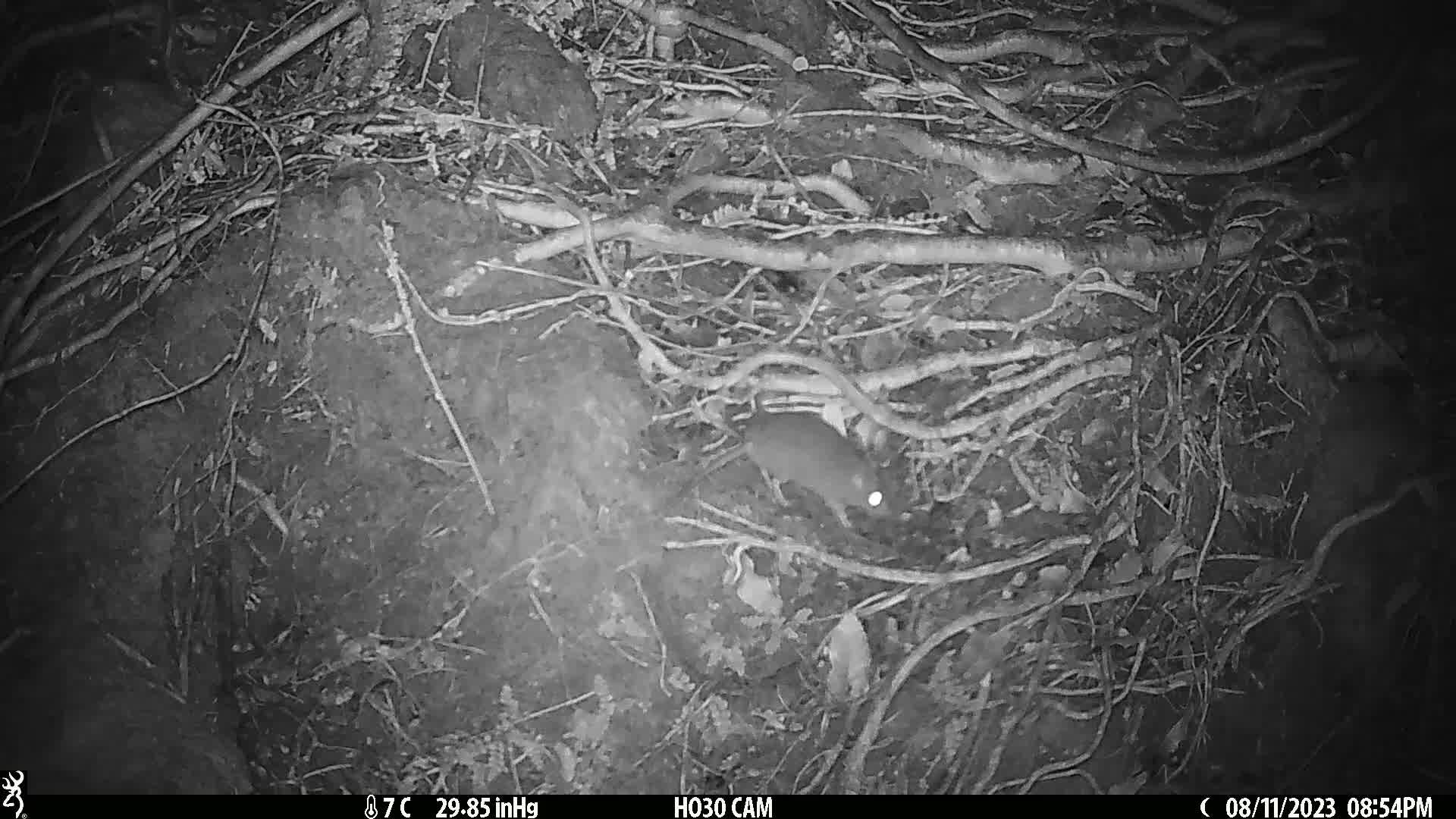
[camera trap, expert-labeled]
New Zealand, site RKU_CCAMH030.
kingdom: Animalia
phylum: Chordata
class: Mammalia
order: Rodentia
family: Muridae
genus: Rattus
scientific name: Rattus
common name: rat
Rat (Rattus).